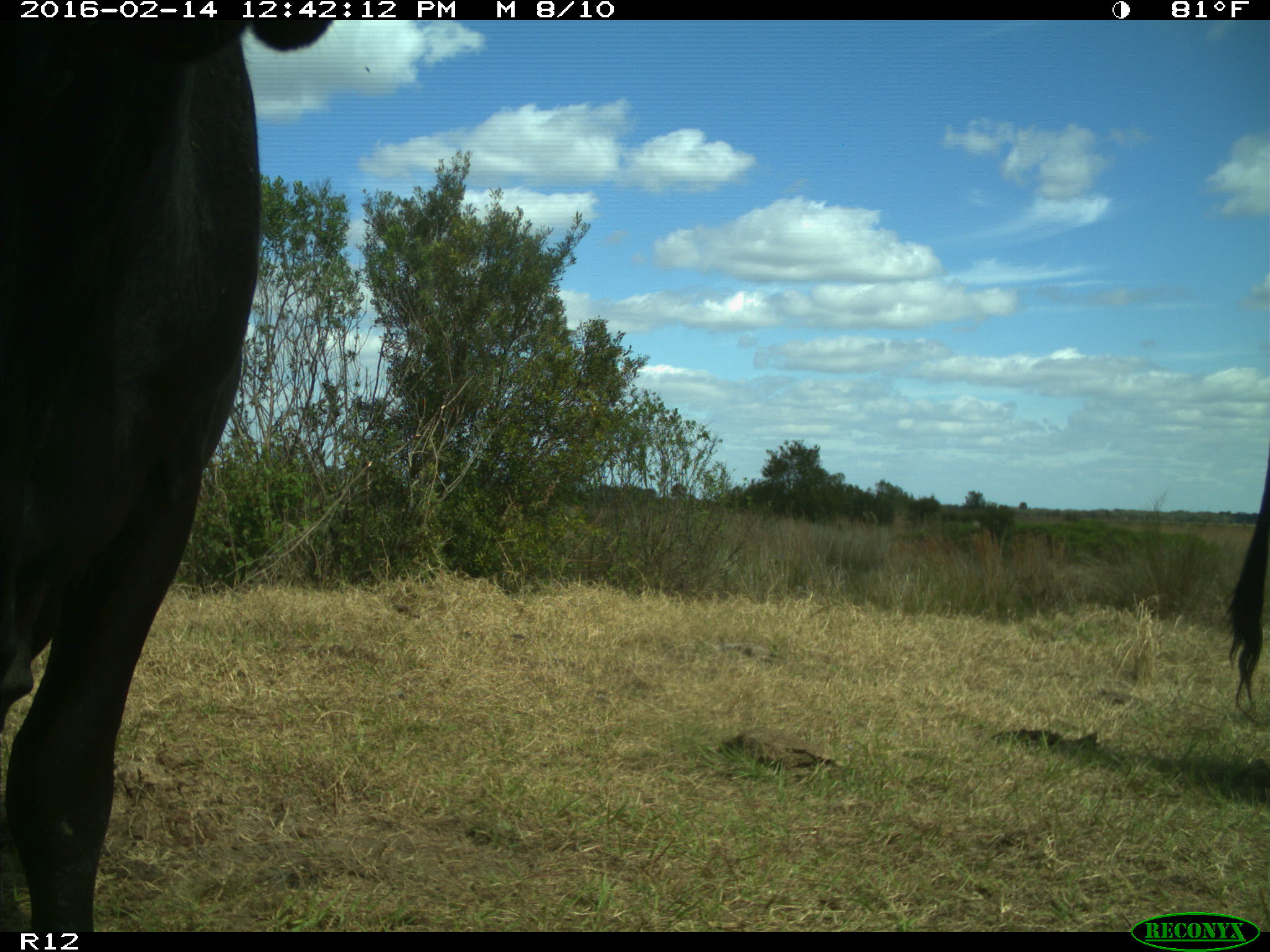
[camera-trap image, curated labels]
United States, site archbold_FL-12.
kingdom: Animalia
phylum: Chordata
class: Mammalia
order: Artiodactyla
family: Bovidae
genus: Bos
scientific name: Bos taurus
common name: domestic cow